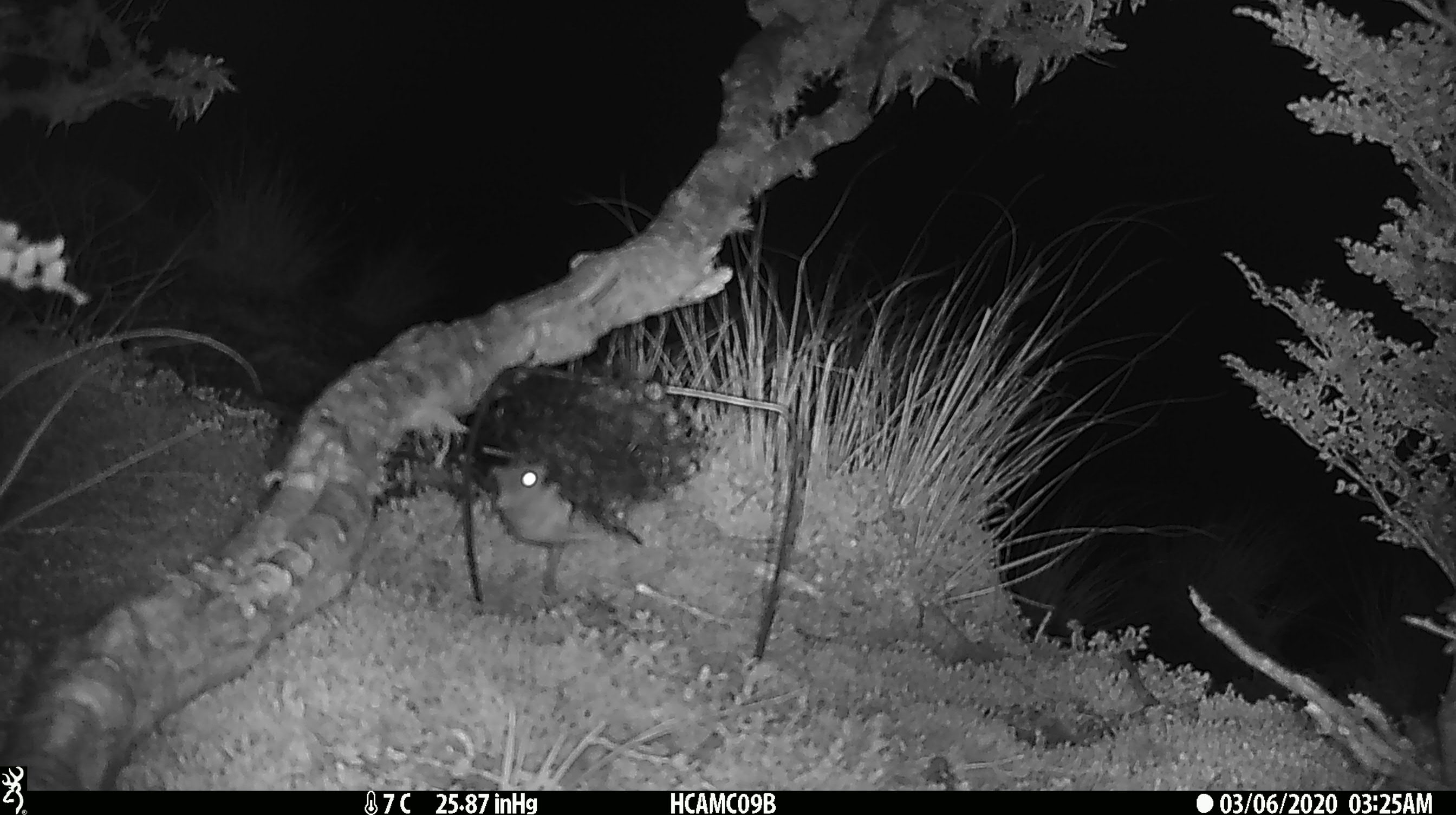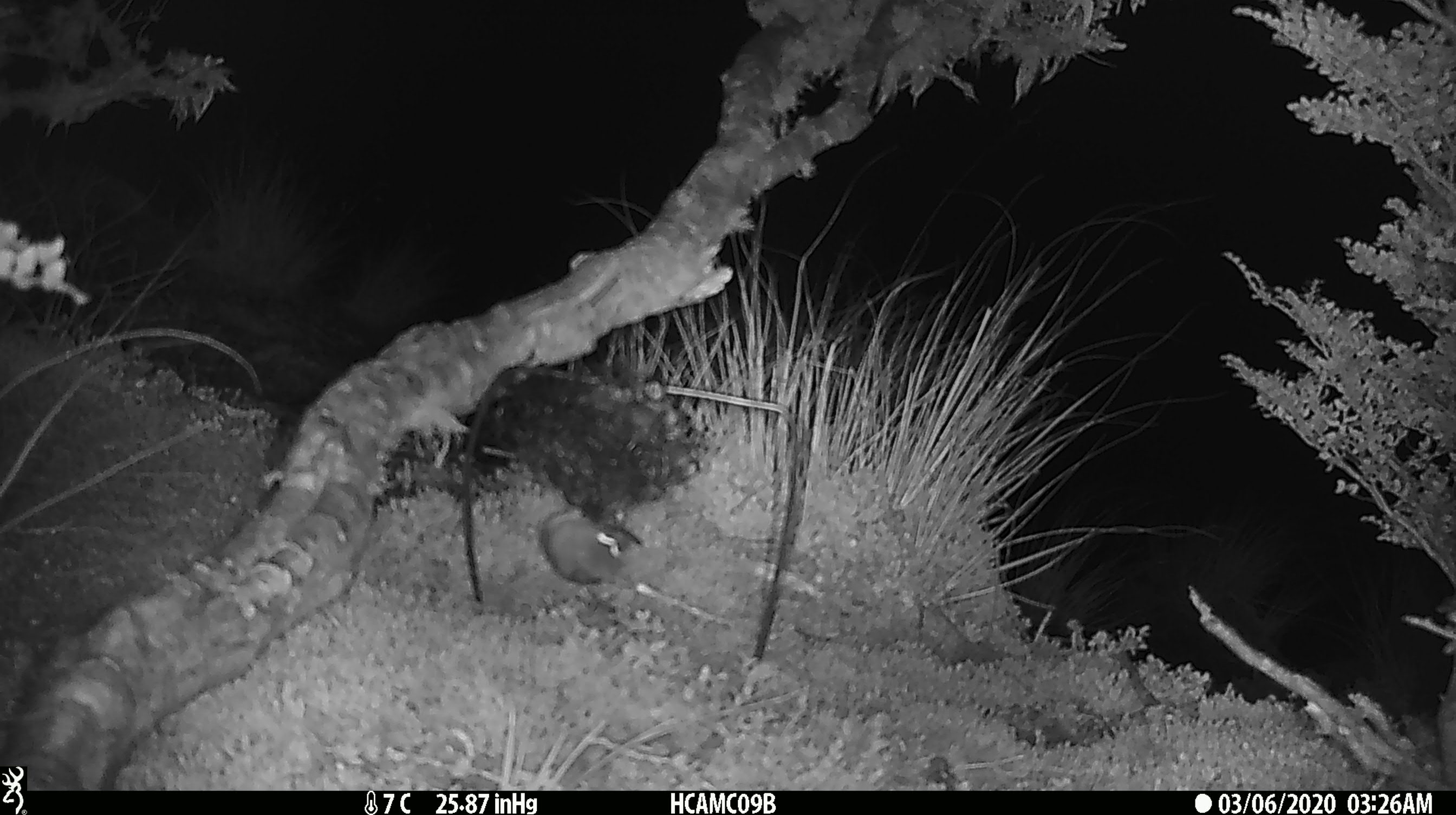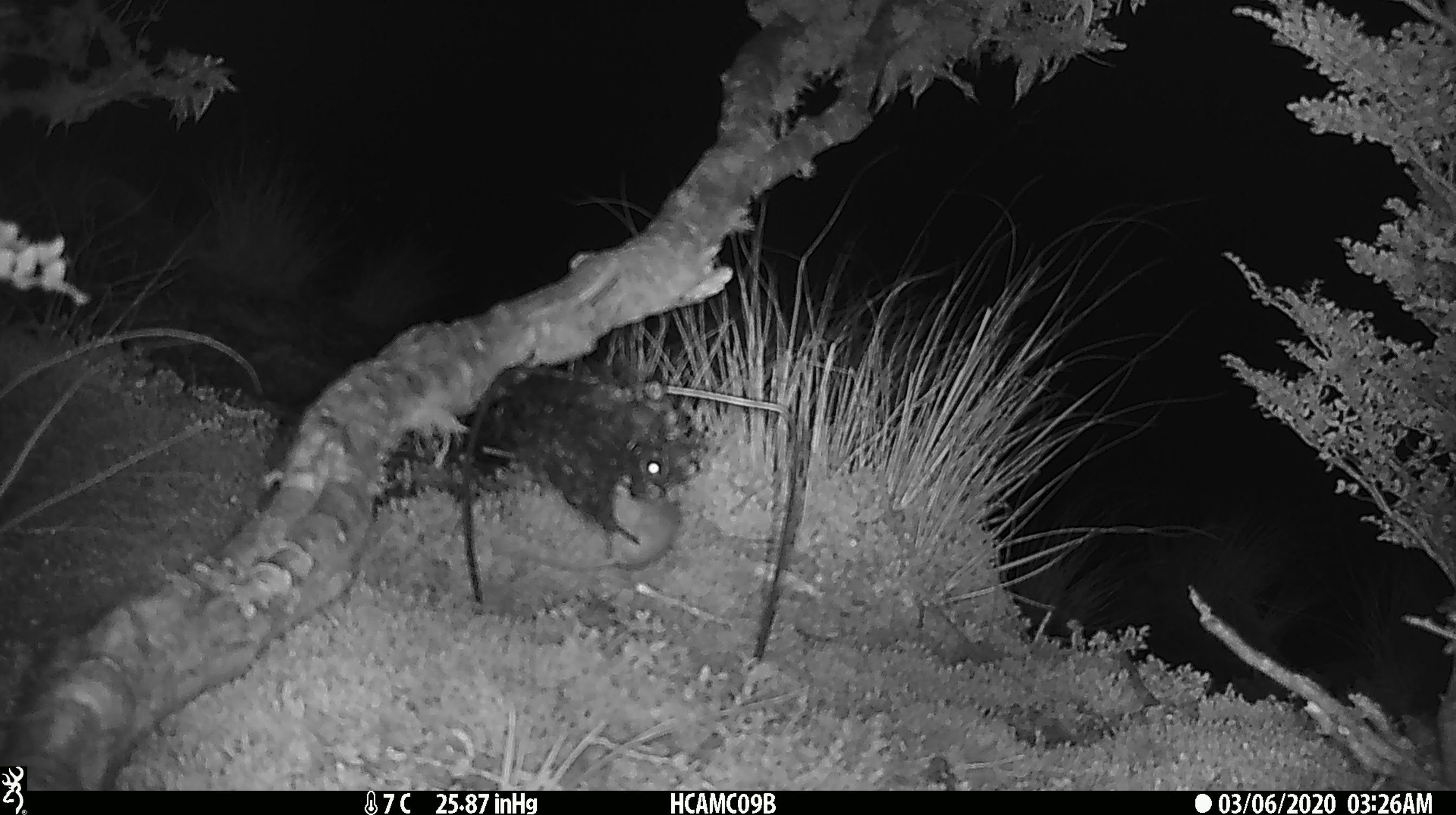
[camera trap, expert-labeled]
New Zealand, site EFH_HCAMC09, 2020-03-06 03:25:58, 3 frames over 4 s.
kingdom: Animalia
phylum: Chordata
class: Mammalia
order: Rodentia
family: Muridae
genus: Mus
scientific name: Mus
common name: mouse